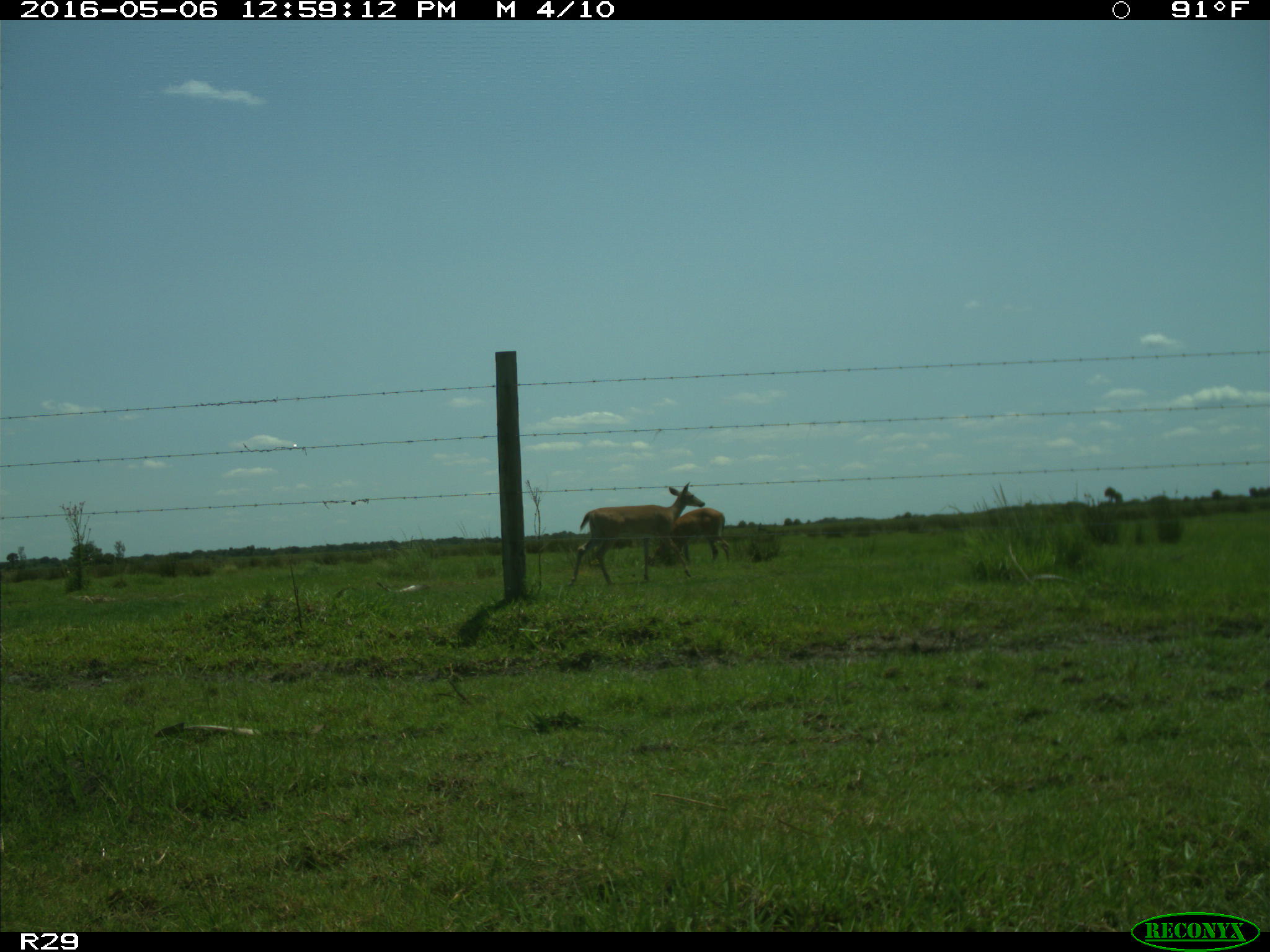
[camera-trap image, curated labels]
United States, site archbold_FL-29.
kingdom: Animalia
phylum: Chordata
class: Mammalia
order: Artiodactyla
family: Cervidae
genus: Odocoileus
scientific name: Odocoileus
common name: deer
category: unidentified deer